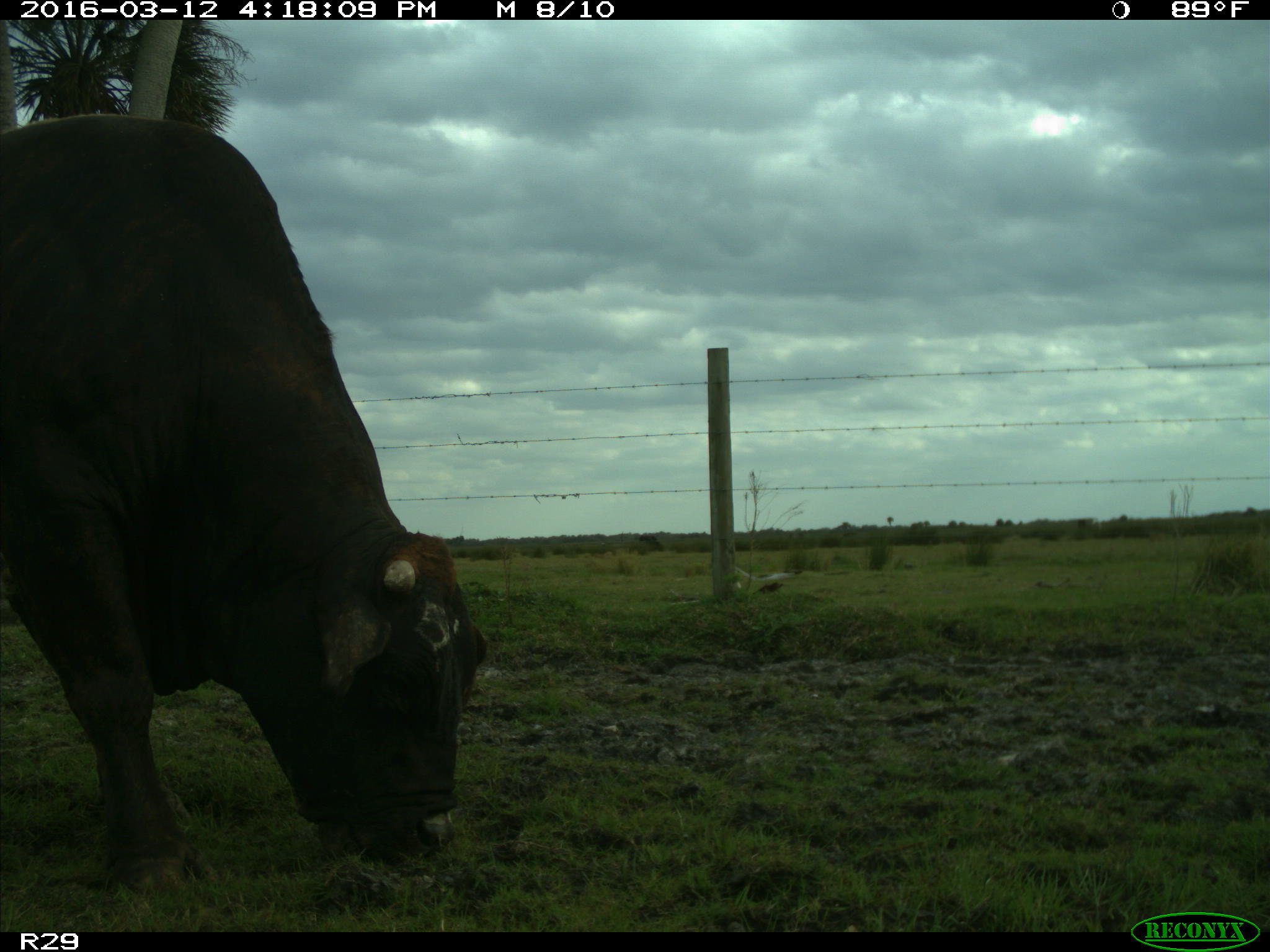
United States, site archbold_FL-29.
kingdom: Animalia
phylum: Chordata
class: Mammalia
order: Artiodactyla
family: Bovidae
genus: Bos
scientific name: Bos taurus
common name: domestic cow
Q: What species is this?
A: Bos taurus (domestic cow).